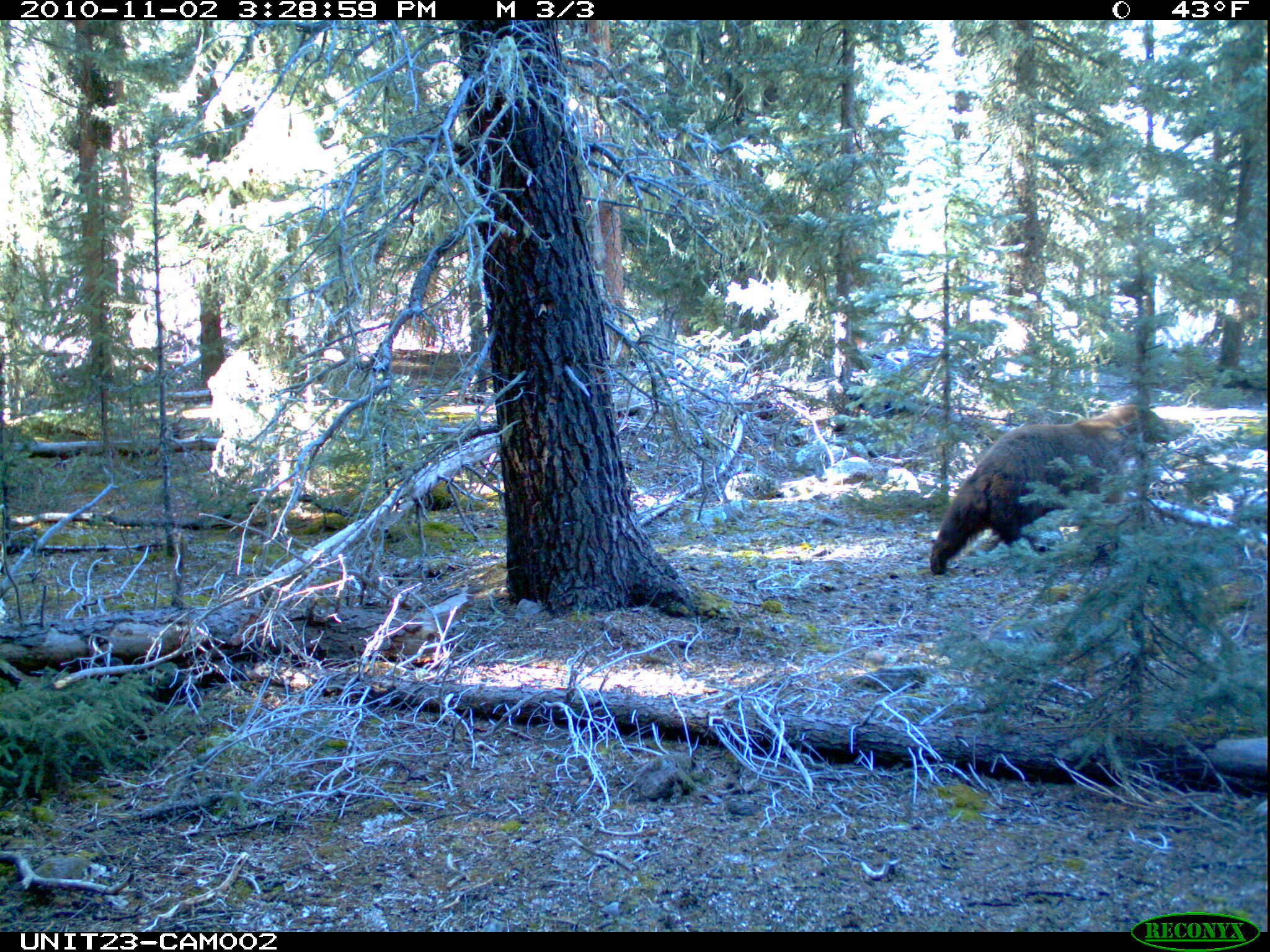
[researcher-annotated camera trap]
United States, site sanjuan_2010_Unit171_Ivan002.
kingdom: Animalia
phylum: Chordata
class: Mammalia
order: Carnivora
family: Ursidae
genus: Ursus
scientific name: Ursus americanus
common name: american black bear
Ursus americanus (american black bear).